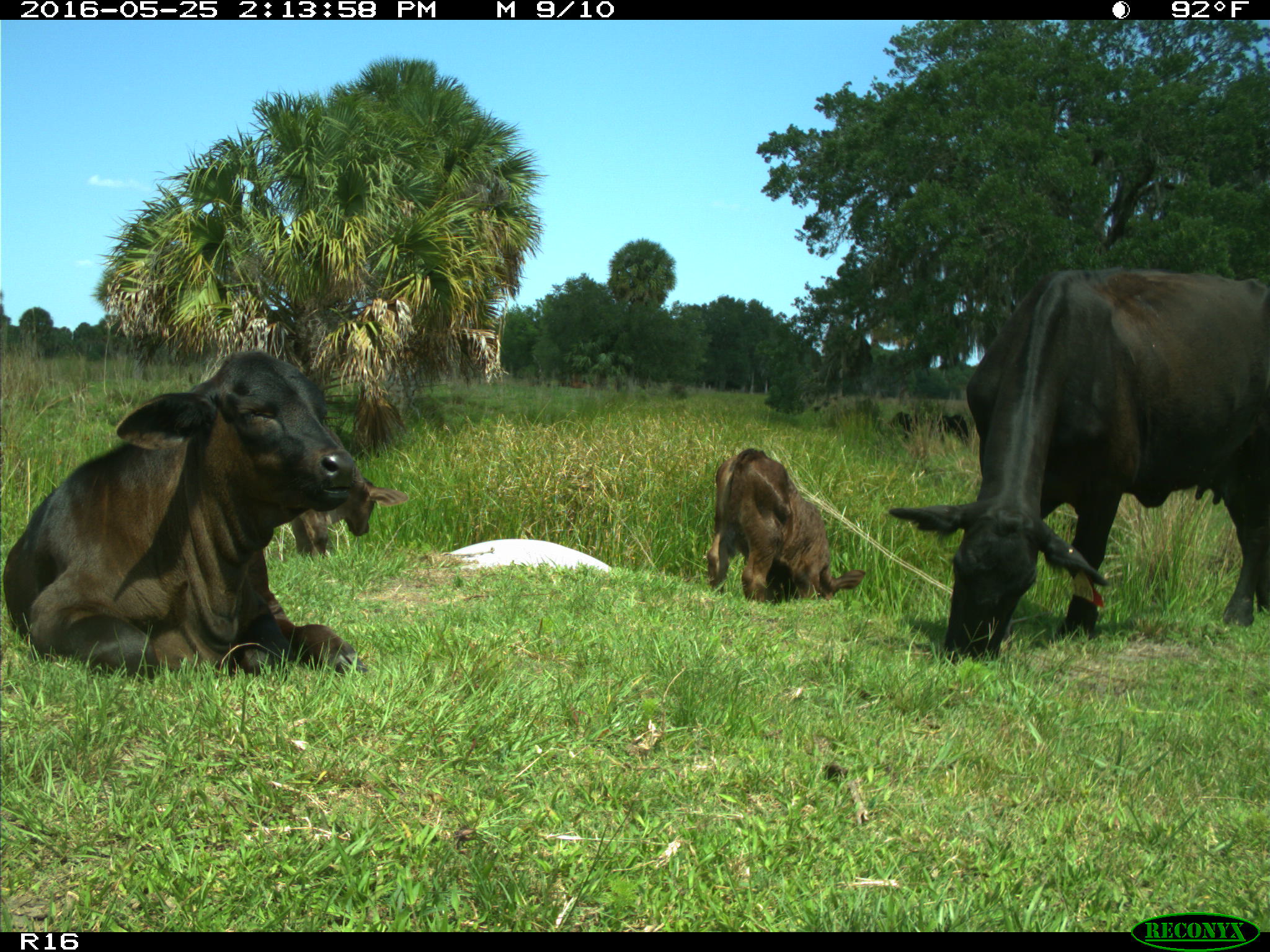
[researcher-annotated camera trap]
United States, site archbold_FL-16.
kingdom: Animalia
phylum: Chordata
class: Mammalia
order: Artiodactyla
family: Bovidae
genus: Bos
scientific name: Bos taurus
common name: domestic cow